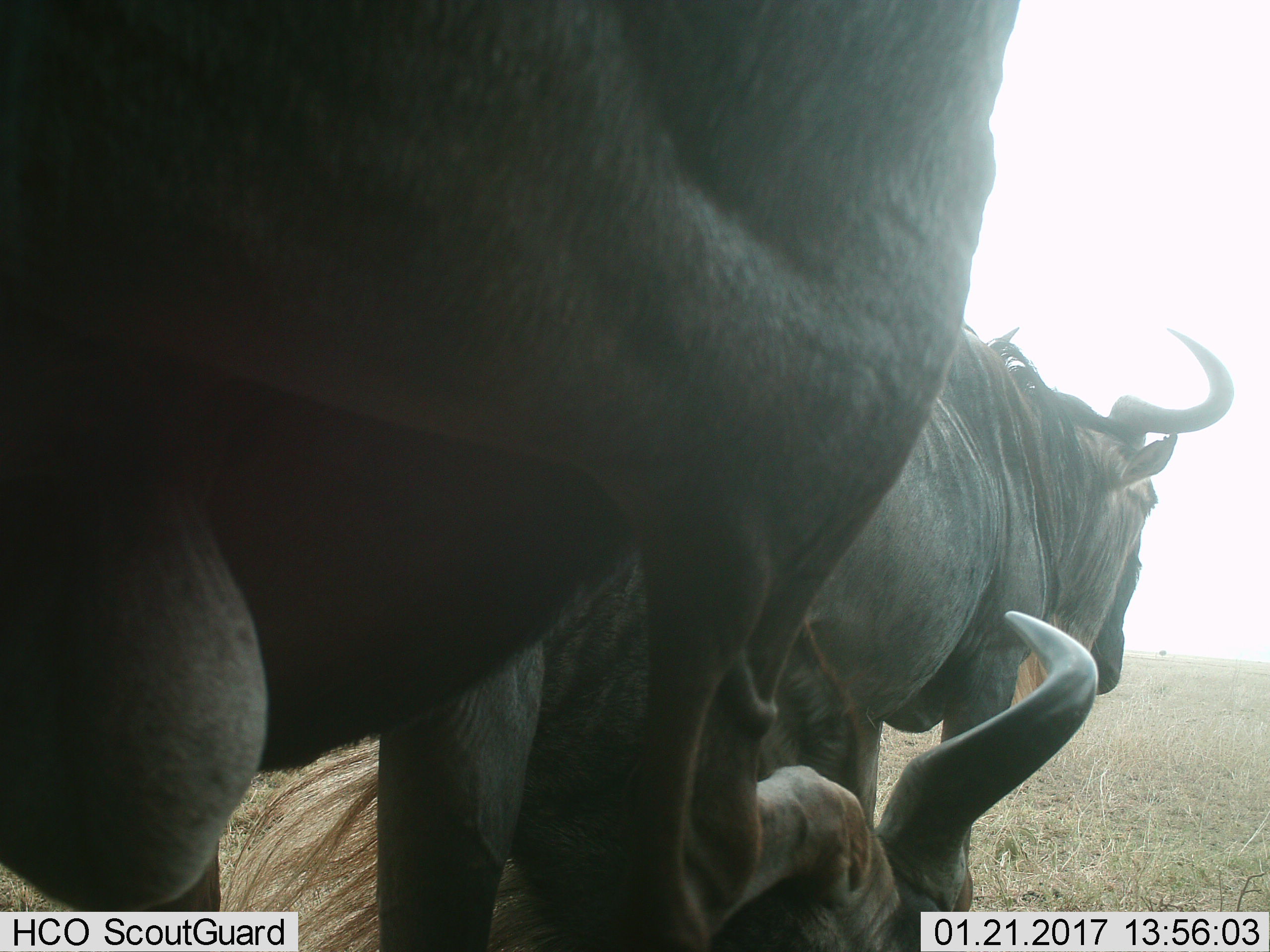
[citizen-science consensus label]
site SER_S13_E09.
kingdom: Animalia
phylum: Chordata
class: Mammalia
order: Artiodactyla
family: Bovidae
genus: Connochaetes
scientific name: Connochaetes taurinus taurinus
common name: blue wildebeest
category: wildebeestblue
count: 3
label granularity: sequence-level